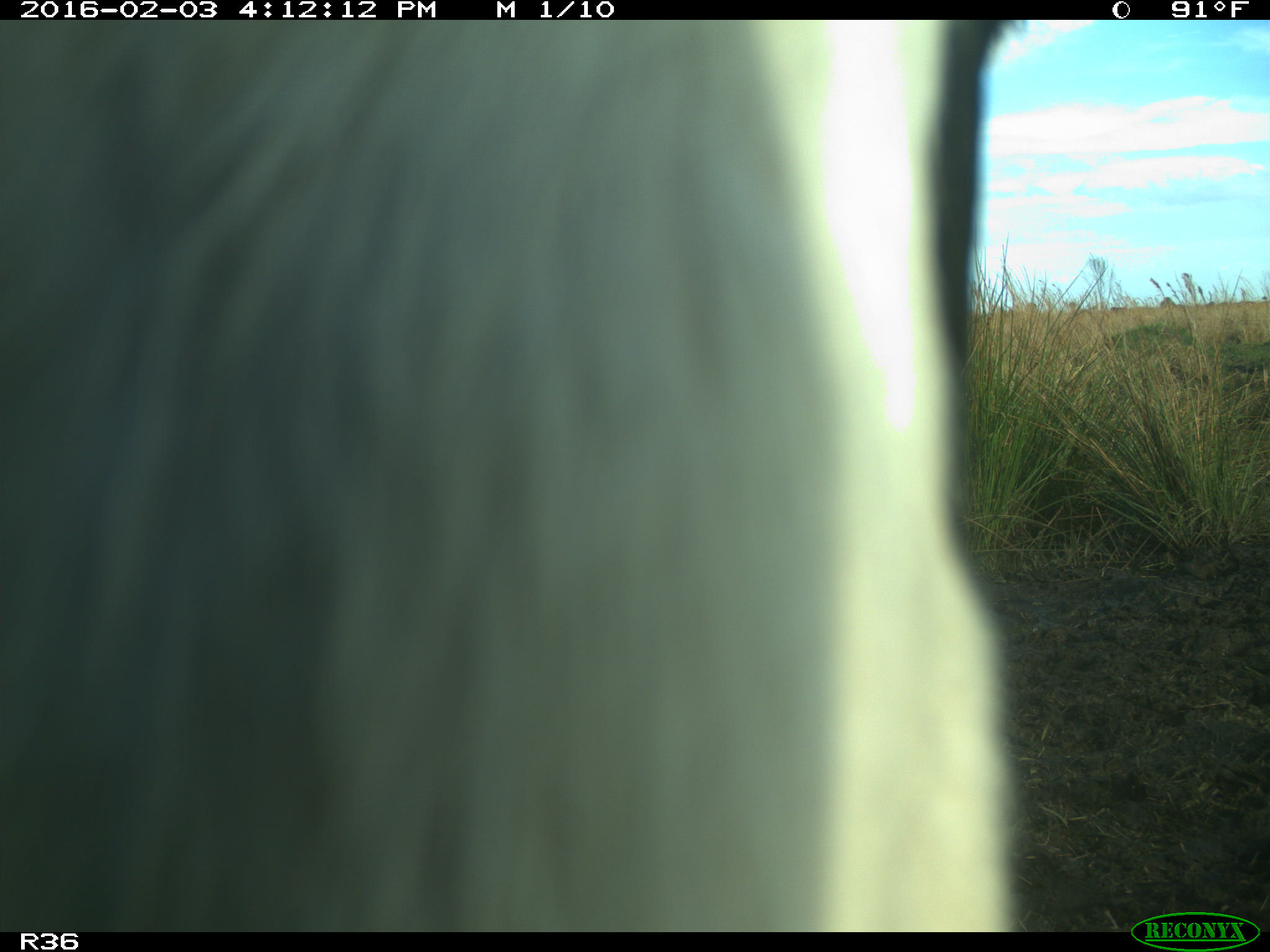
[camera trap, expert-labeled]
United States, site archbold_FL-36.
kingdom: Animalia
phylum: Chordata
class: Mammalia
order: Artiodactyla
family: Bovidae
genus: Bos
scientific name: Bos taurus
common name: domestic cow